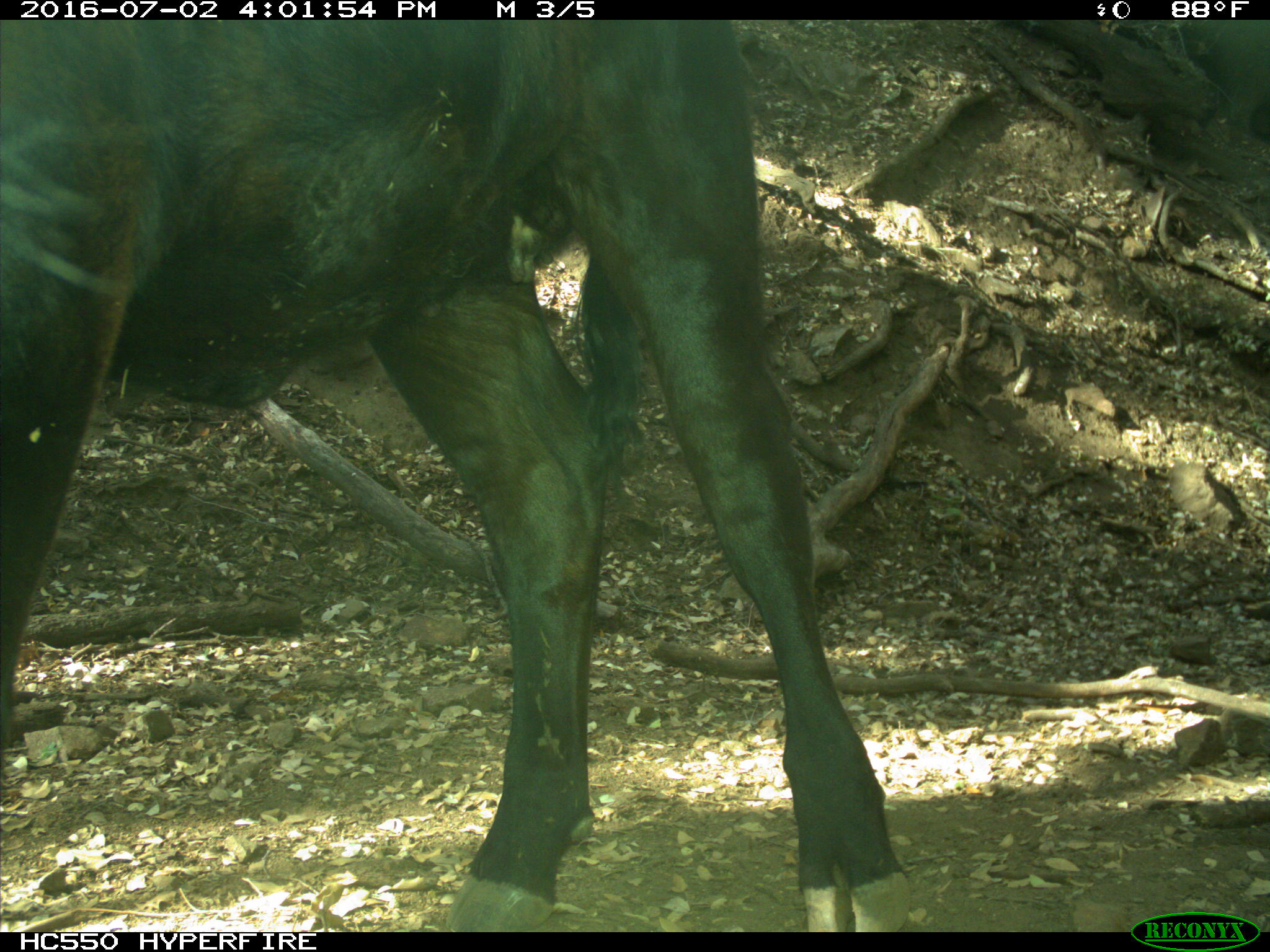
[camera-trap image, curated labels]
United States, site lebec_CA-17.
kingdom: Animalia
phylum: Chordata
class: Mammalia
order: Artiodactyla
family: Bovidae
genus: Bos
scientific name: Bos taurus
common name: domestic cow